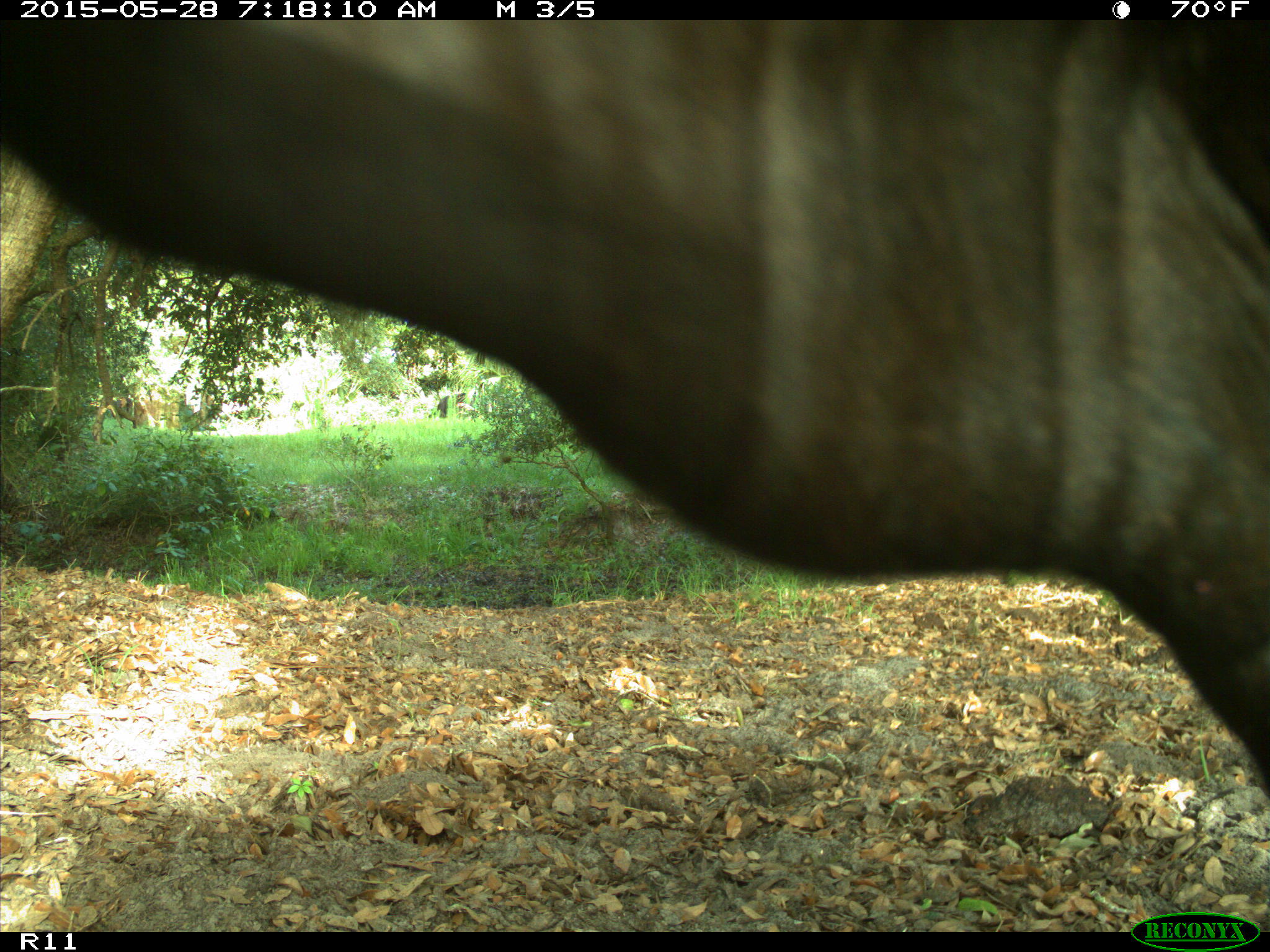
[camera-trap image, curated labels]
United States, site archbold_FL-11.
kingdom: Animalia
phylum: Chordata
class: Mammalia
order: Artiodactyla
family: Bovidae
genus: Bos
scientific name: Bos taurus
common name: domestic cow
Bos taurus (domestic cow).